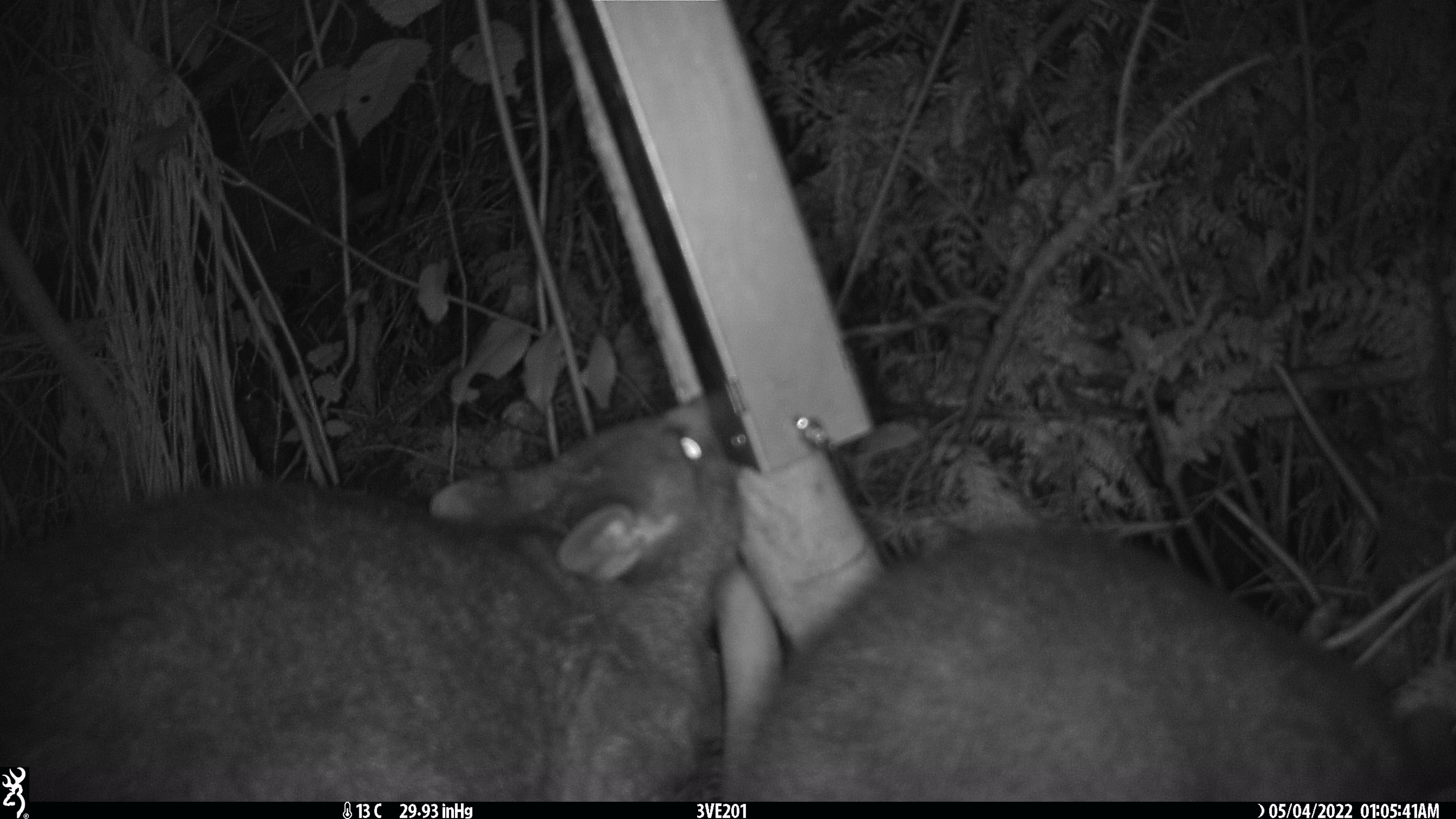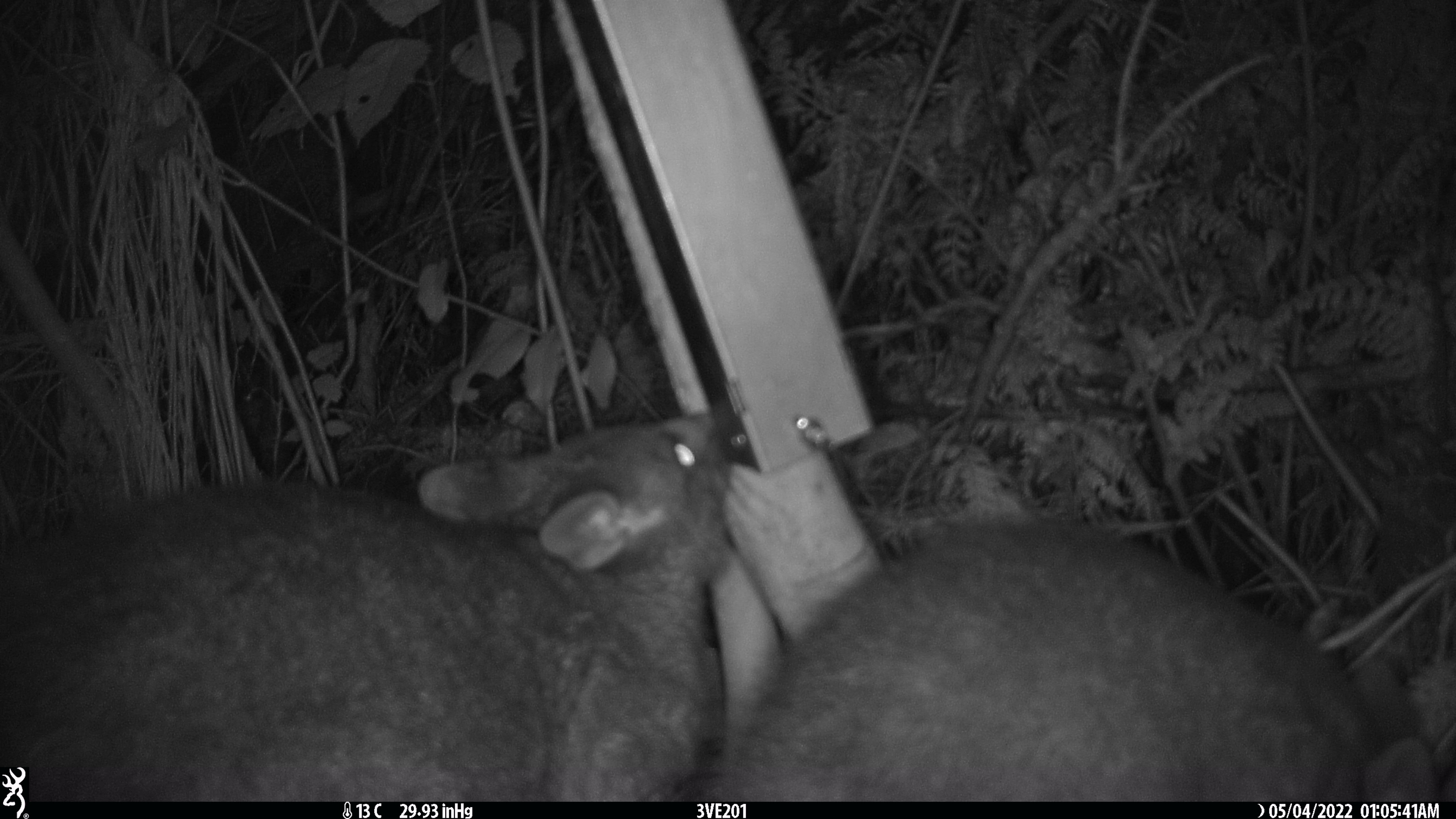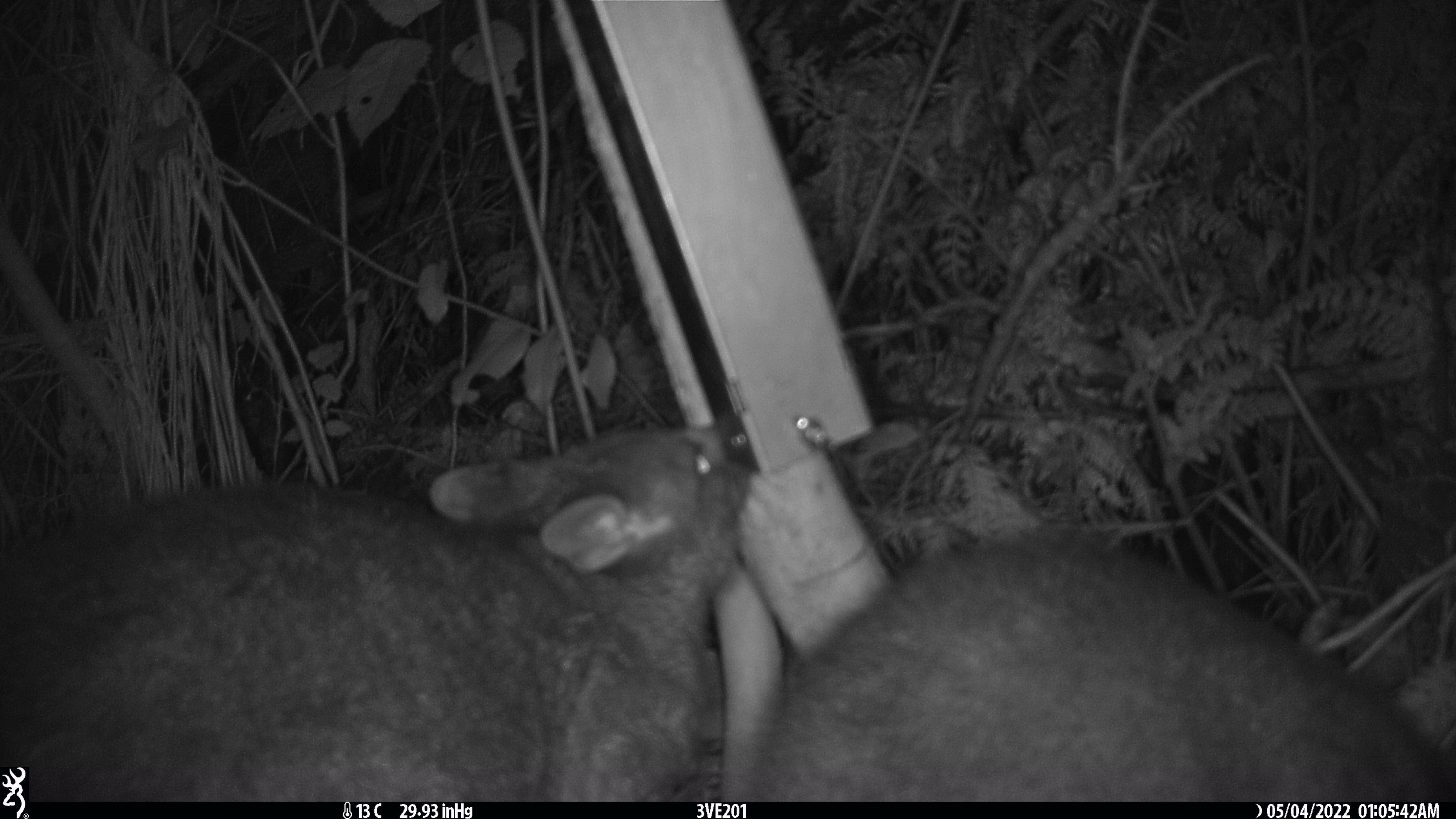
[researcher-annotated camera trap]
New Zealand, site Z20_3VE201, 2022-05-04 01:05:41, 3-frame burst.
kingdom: Animalia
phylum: Chordata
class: Mammalia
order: Diprotodontia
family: Phalangeridae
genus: Trichosurus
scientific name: Trichosurus vulpecula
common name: common brushtail possum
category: possum